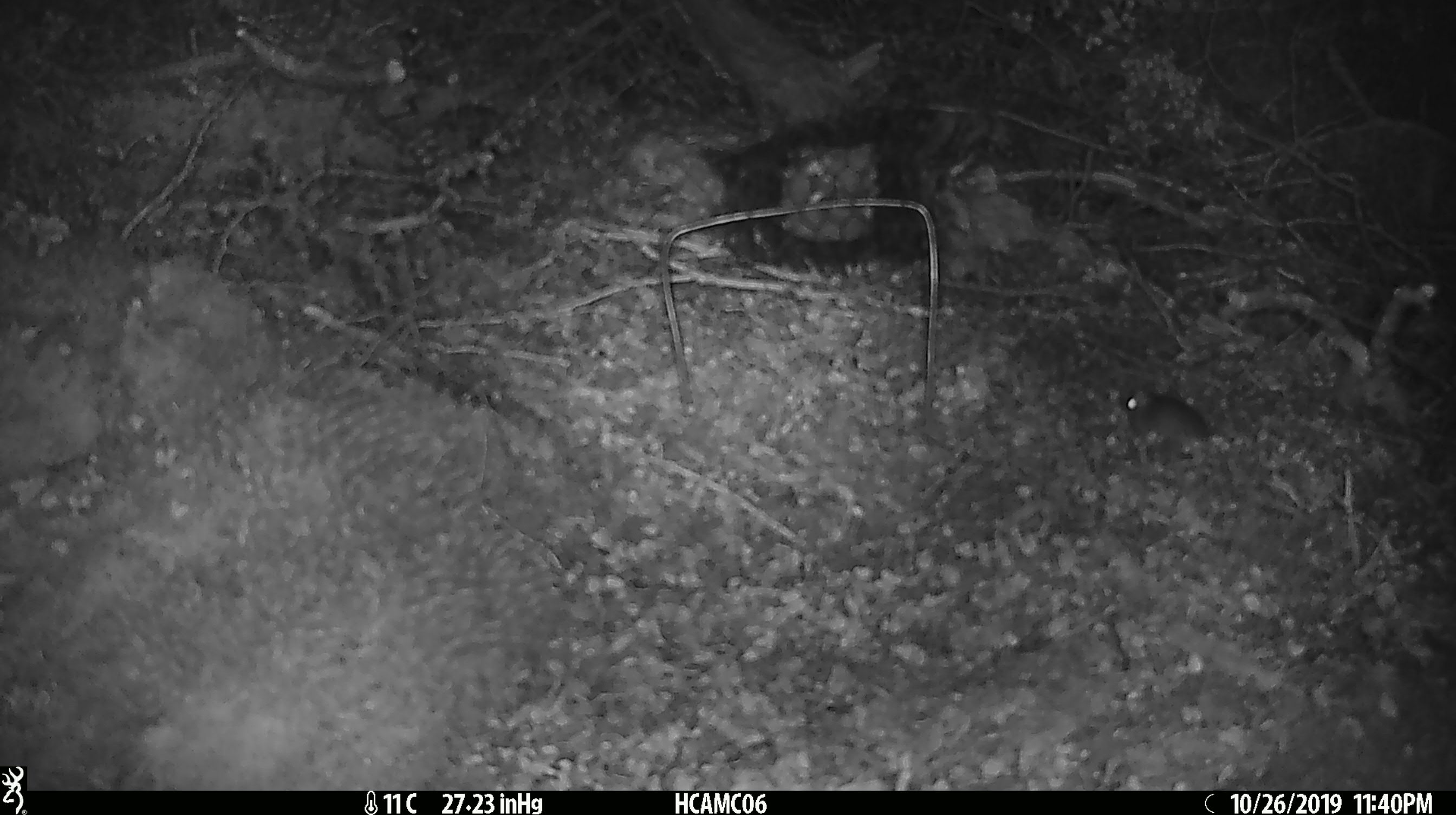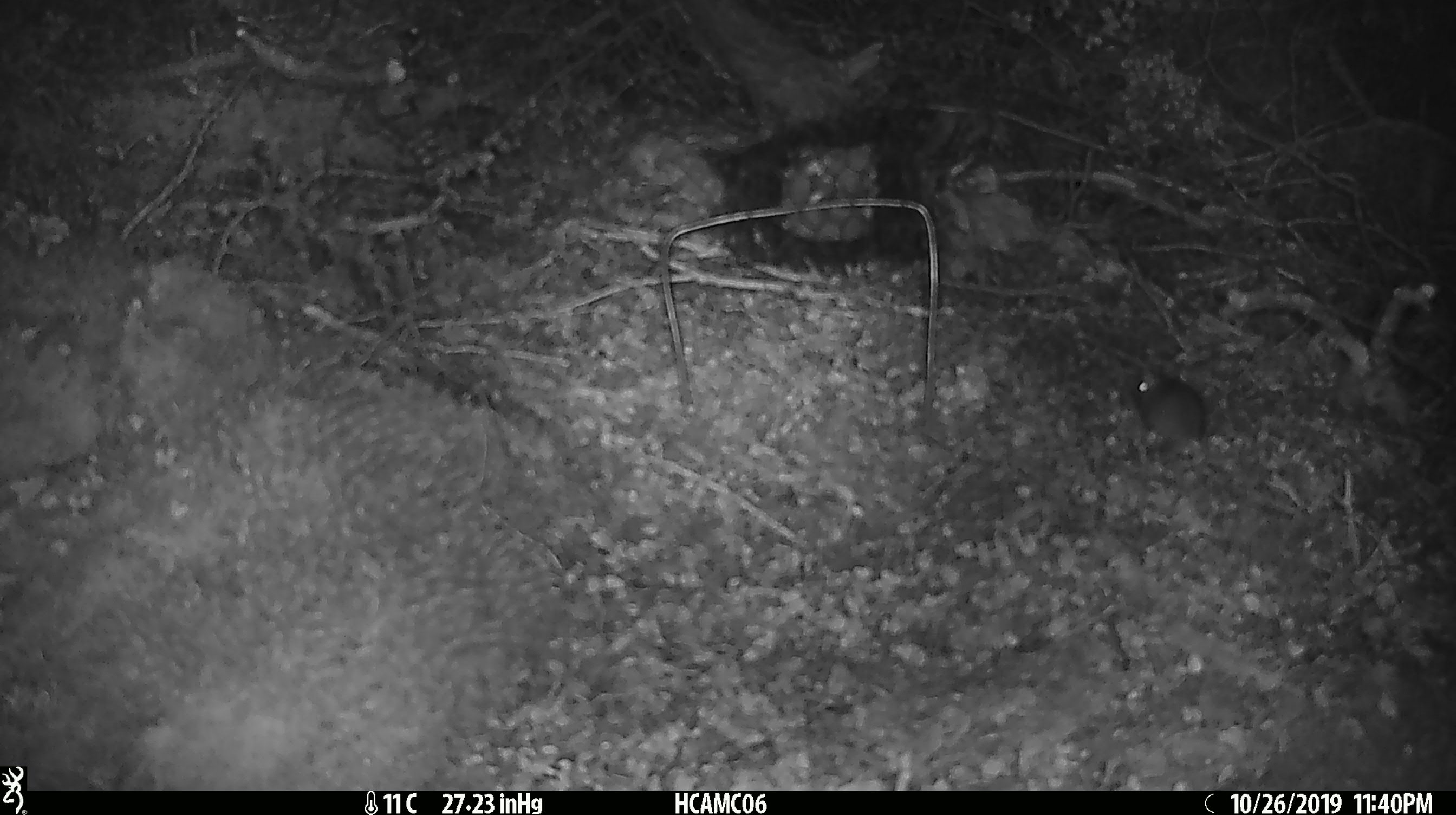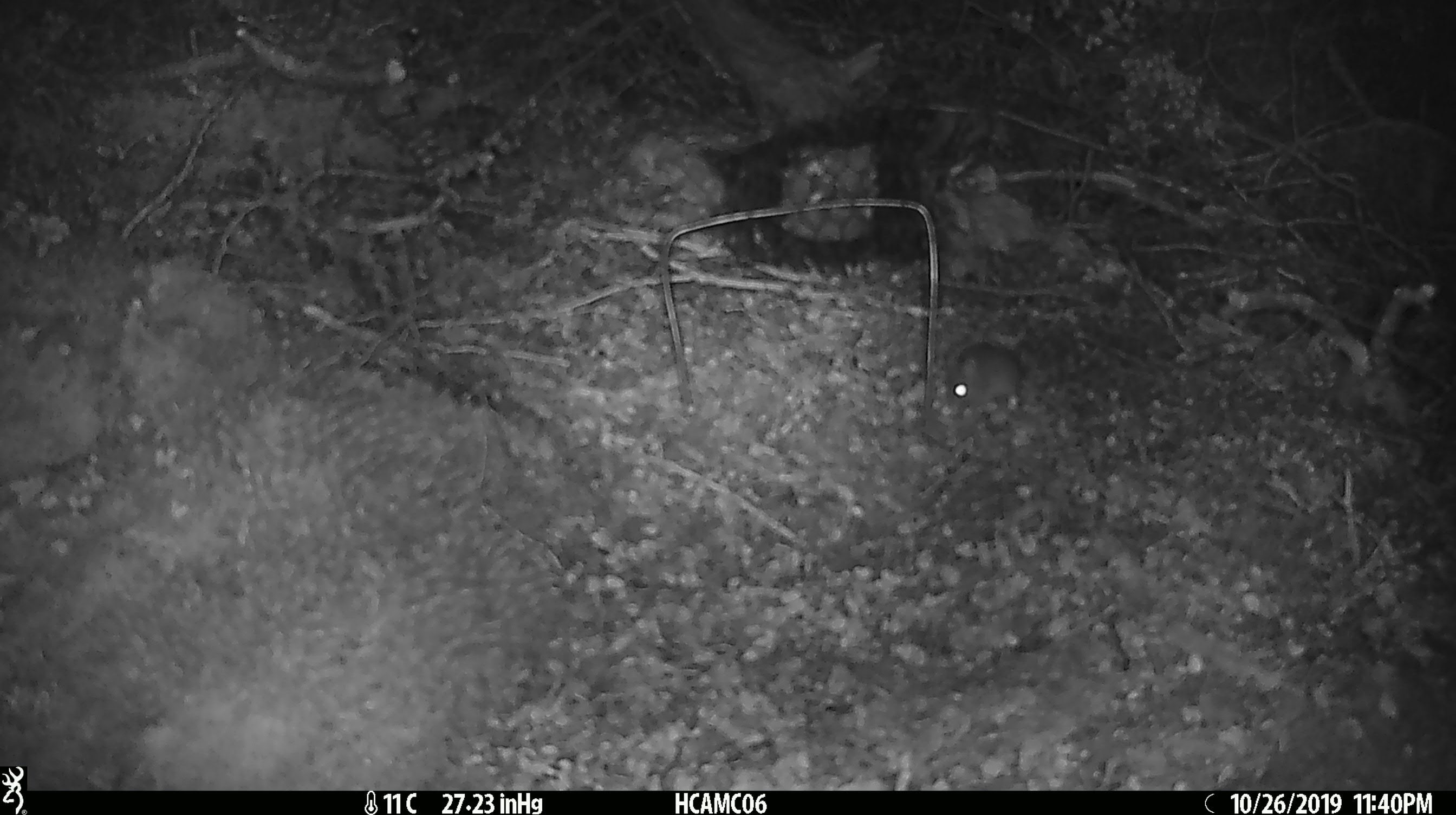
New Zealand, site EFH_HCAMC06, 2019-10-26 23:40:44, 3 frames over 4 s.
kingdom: Animalia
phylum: Chordata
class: Mammalia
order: Rodentia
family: Muridae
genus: Mus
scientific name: Mus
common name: mouse